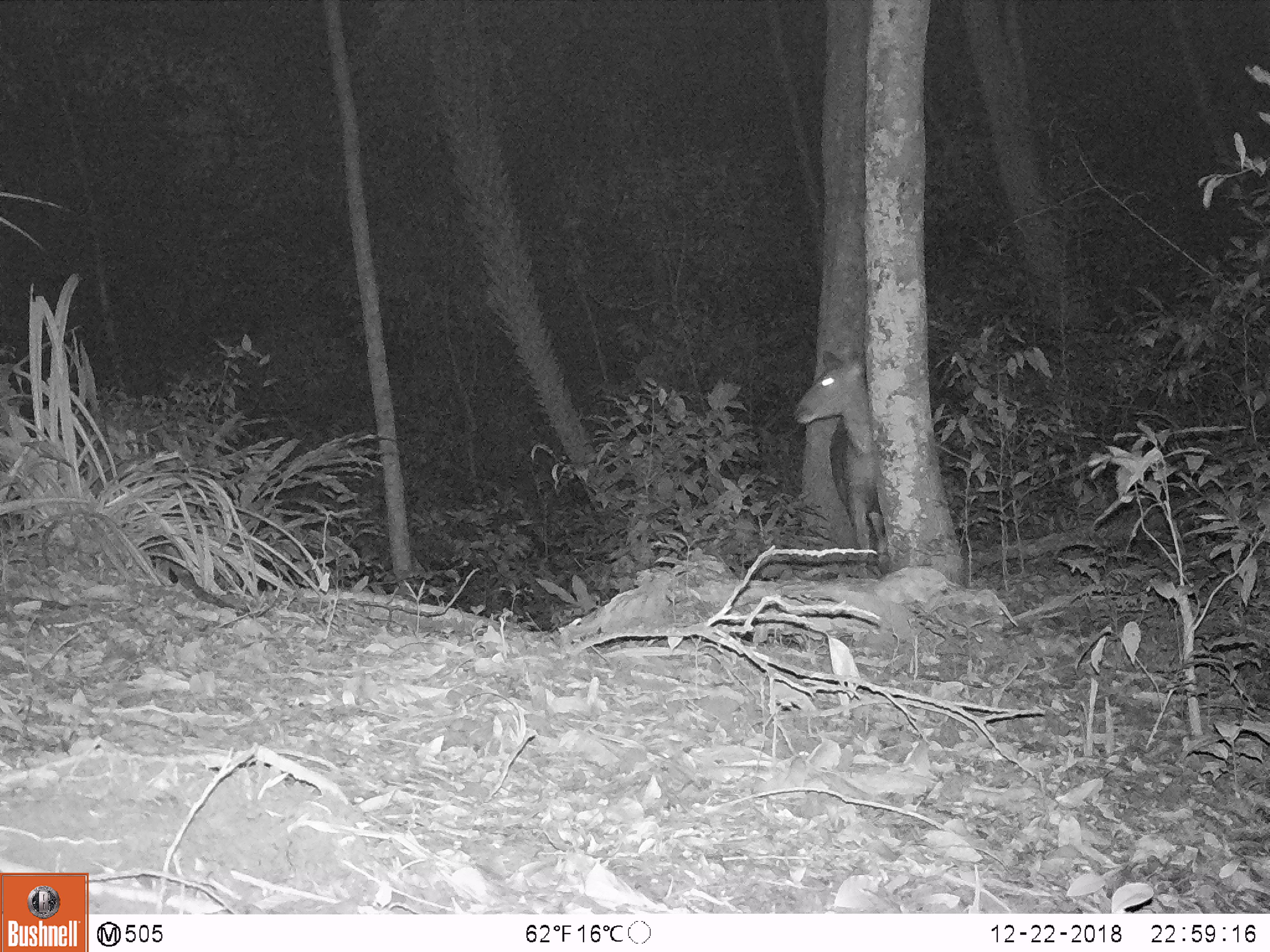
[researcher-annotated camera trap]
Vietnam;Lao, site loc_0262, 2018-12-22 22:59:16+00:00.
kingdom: Animalia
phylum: Chordata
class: Mammalia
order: Artiodactyla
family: Cervidae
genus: Rusa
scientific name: Rusa unicolor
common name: sambar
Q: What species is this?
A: Sambar (Rusa unicolor).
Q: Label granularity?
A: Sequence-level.